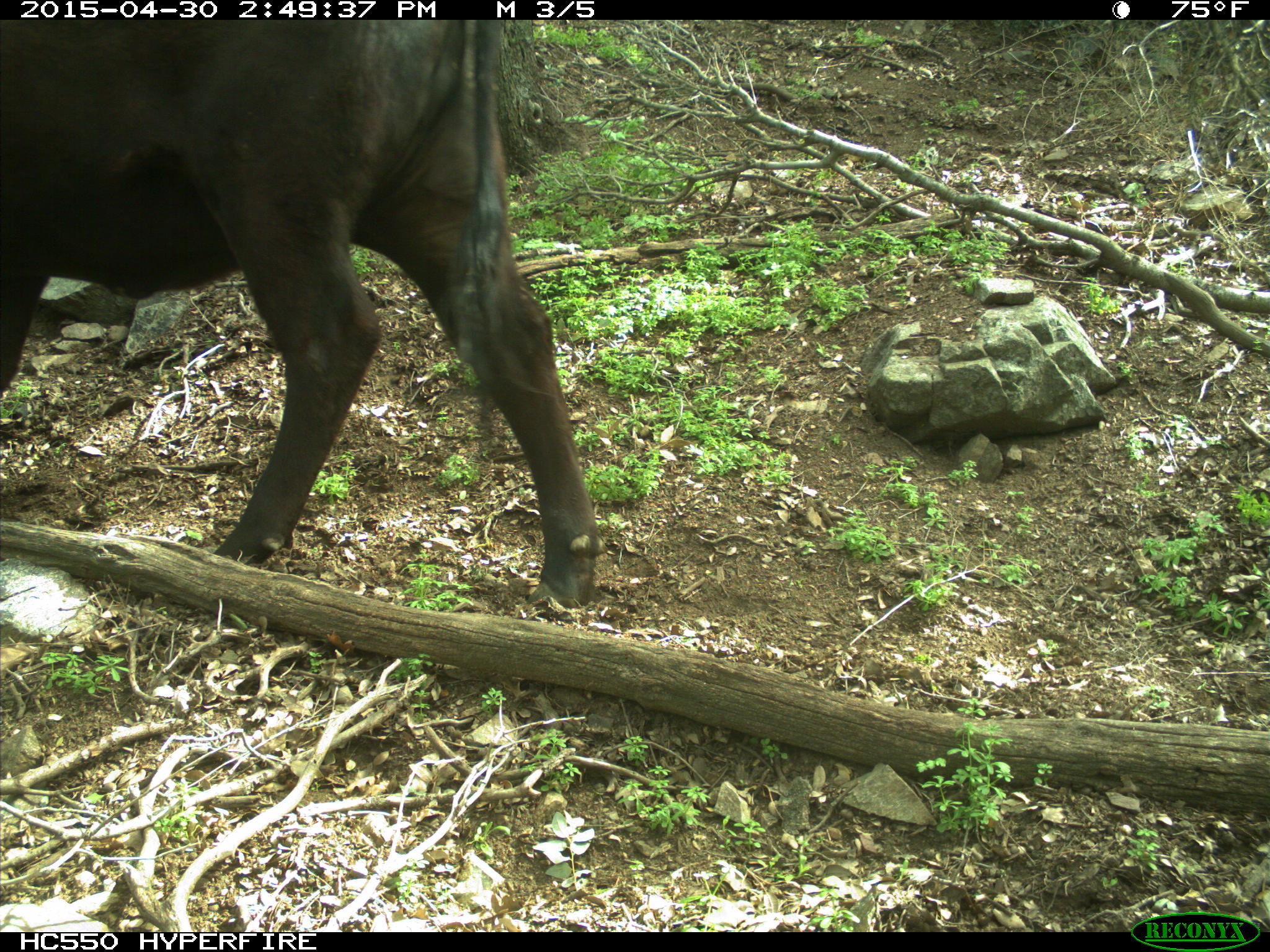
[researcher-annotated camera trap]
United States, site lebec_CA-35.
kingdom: Animalia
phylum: Chordata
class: Mammalia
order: Artiodactyla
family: Bovidae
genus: Bos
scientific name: Bos taurus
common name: domestic cow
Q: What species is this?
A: Bos taurus (domestic cow).